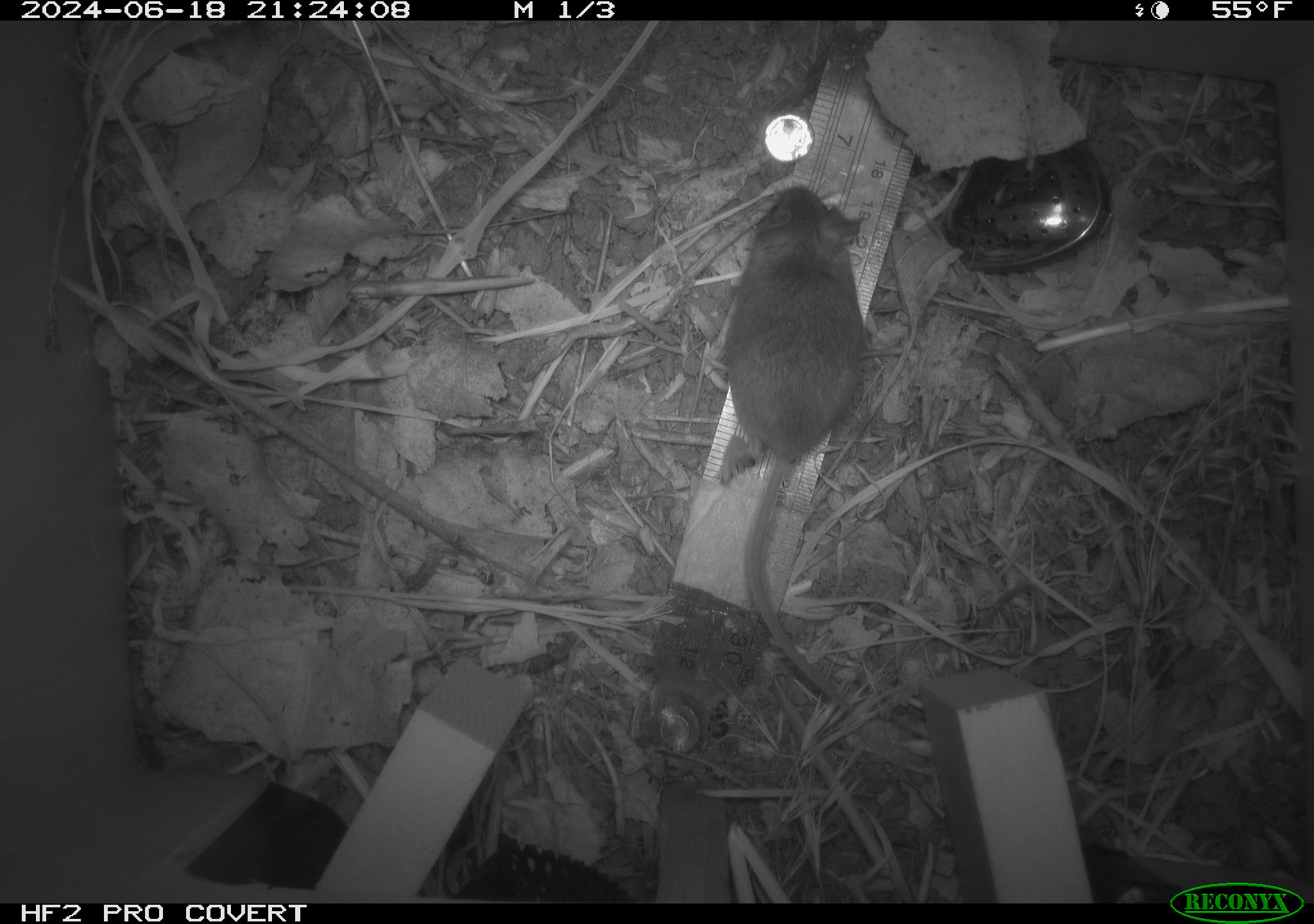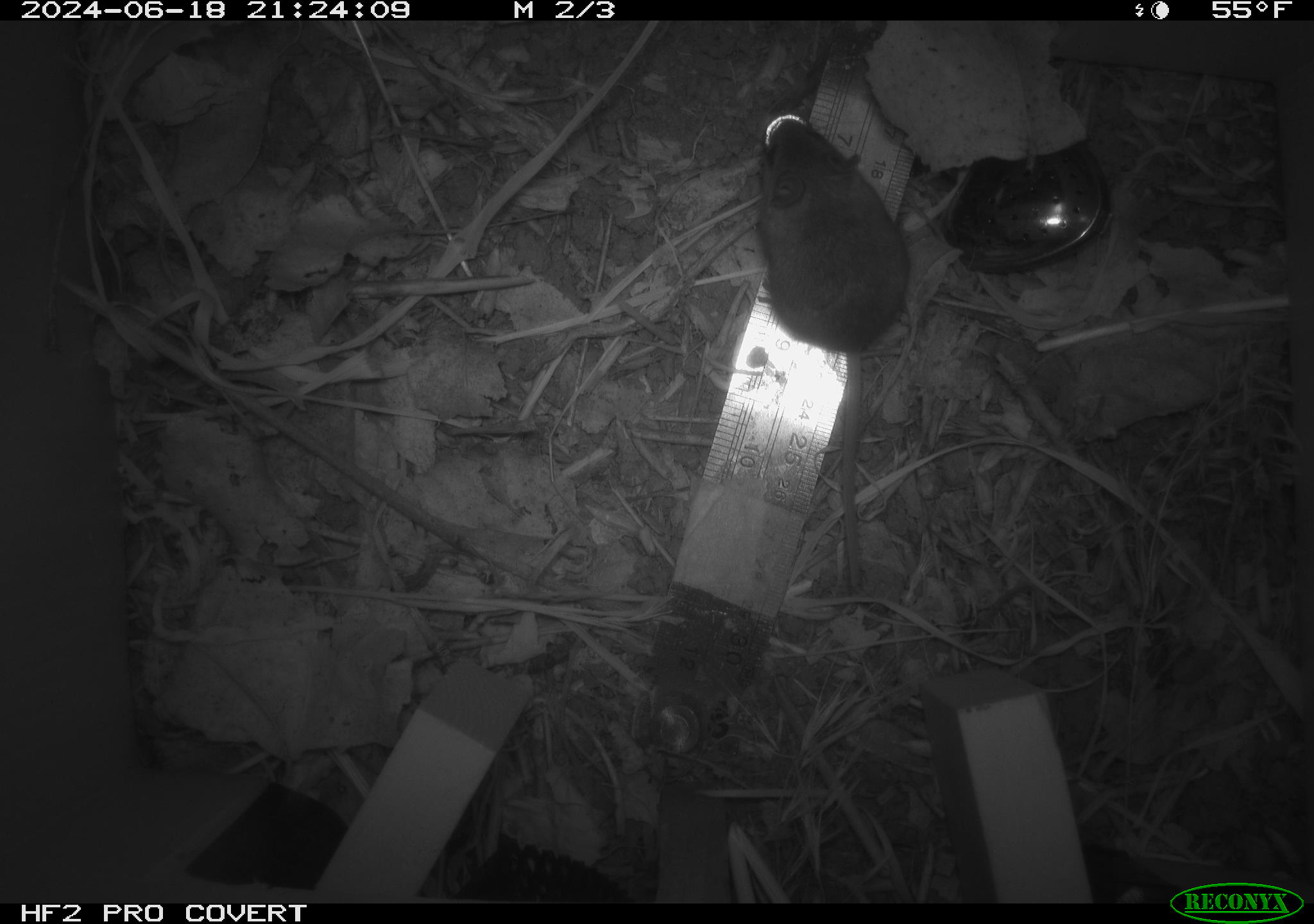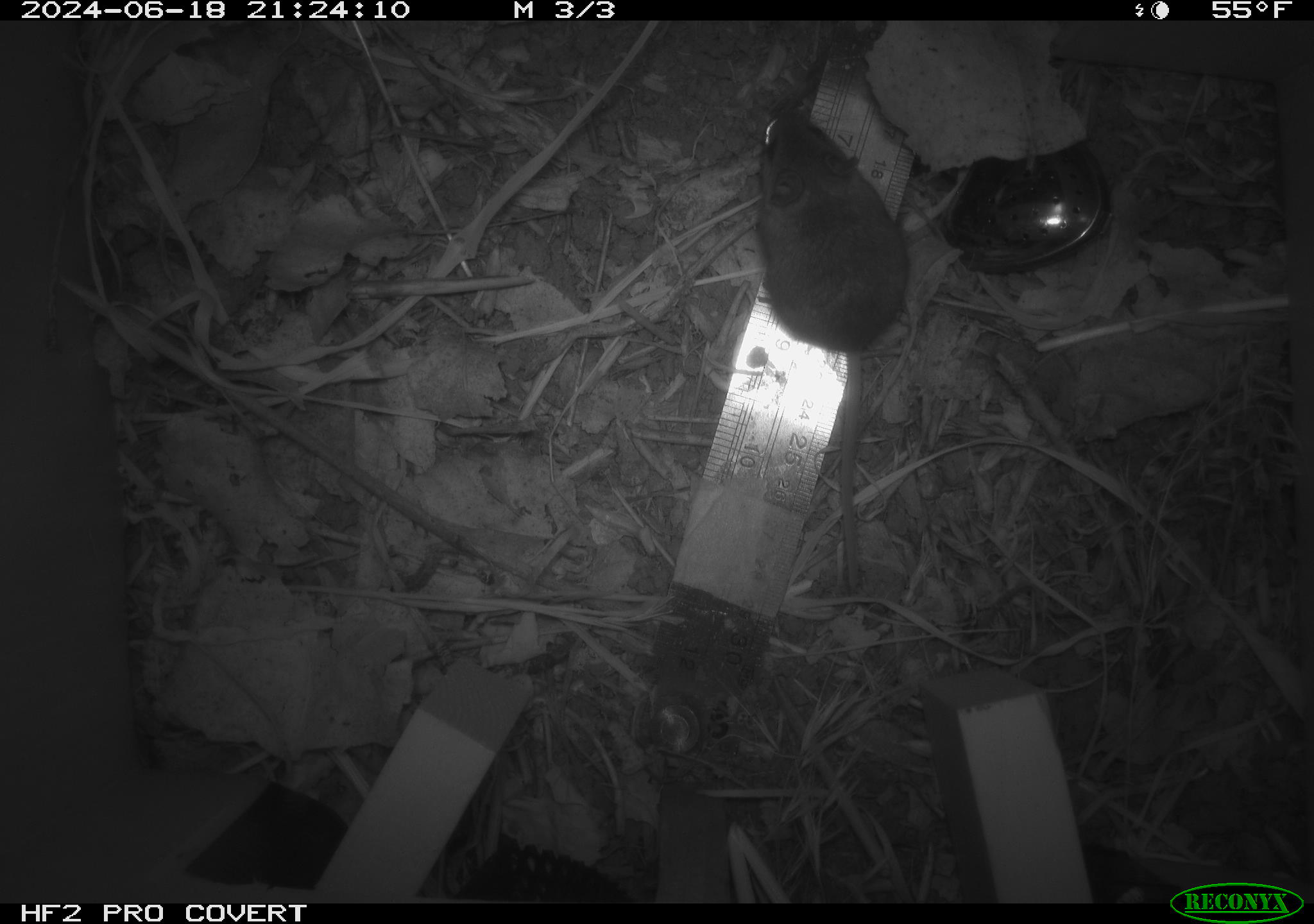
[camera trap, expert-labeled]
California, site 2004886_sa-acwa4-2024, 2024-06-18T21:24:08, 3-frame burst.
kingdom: Animalia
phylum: Chordata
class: Mammalia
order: Rodentia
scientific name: Rodentia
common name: mouse species